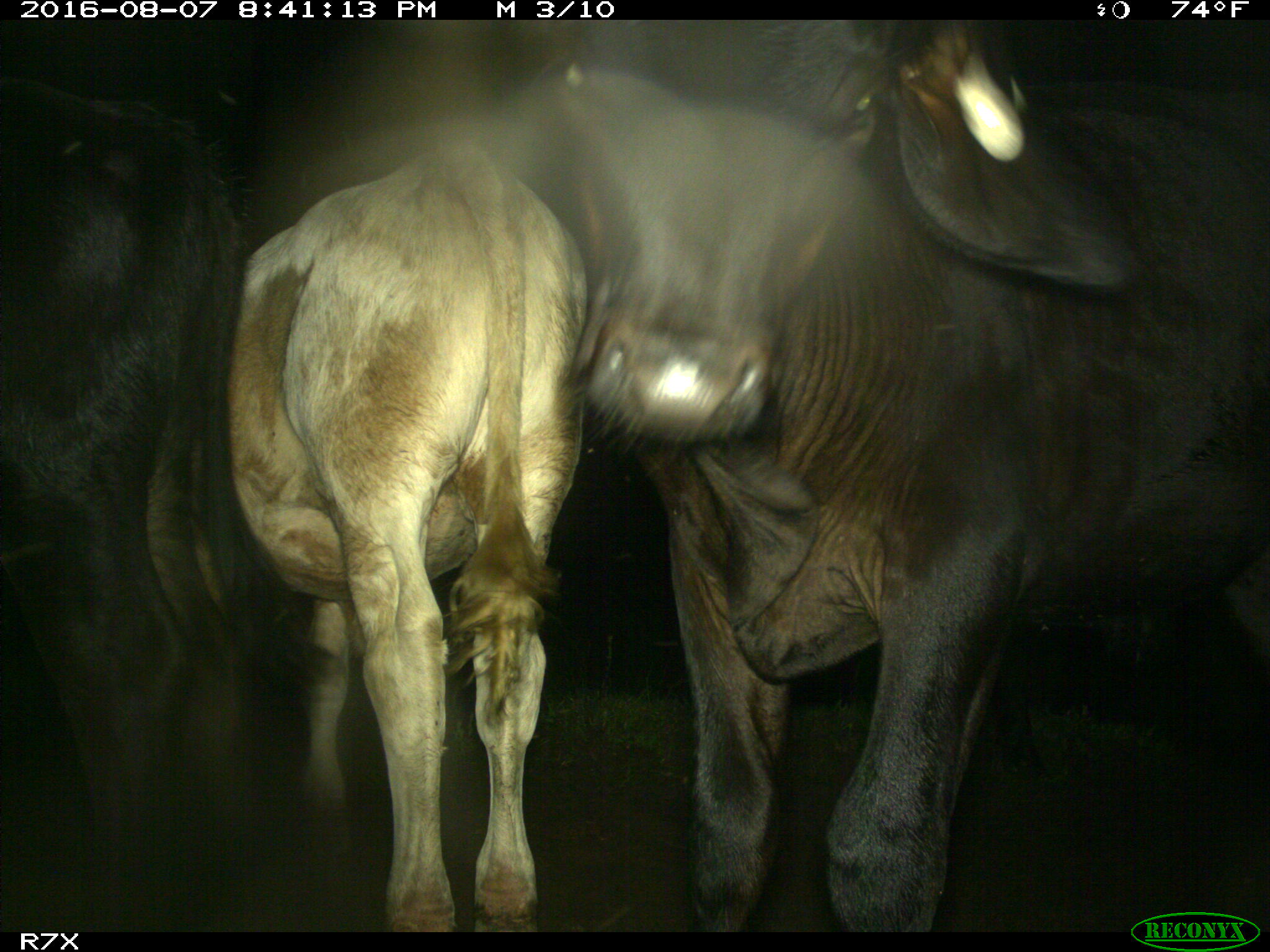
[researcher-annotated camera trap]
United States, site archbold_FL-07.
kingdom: Animalia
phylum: Chordata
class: Mammalia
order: Artiodactyla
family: Bovidae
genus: Bos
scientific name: Bos taurus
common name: domestic cow